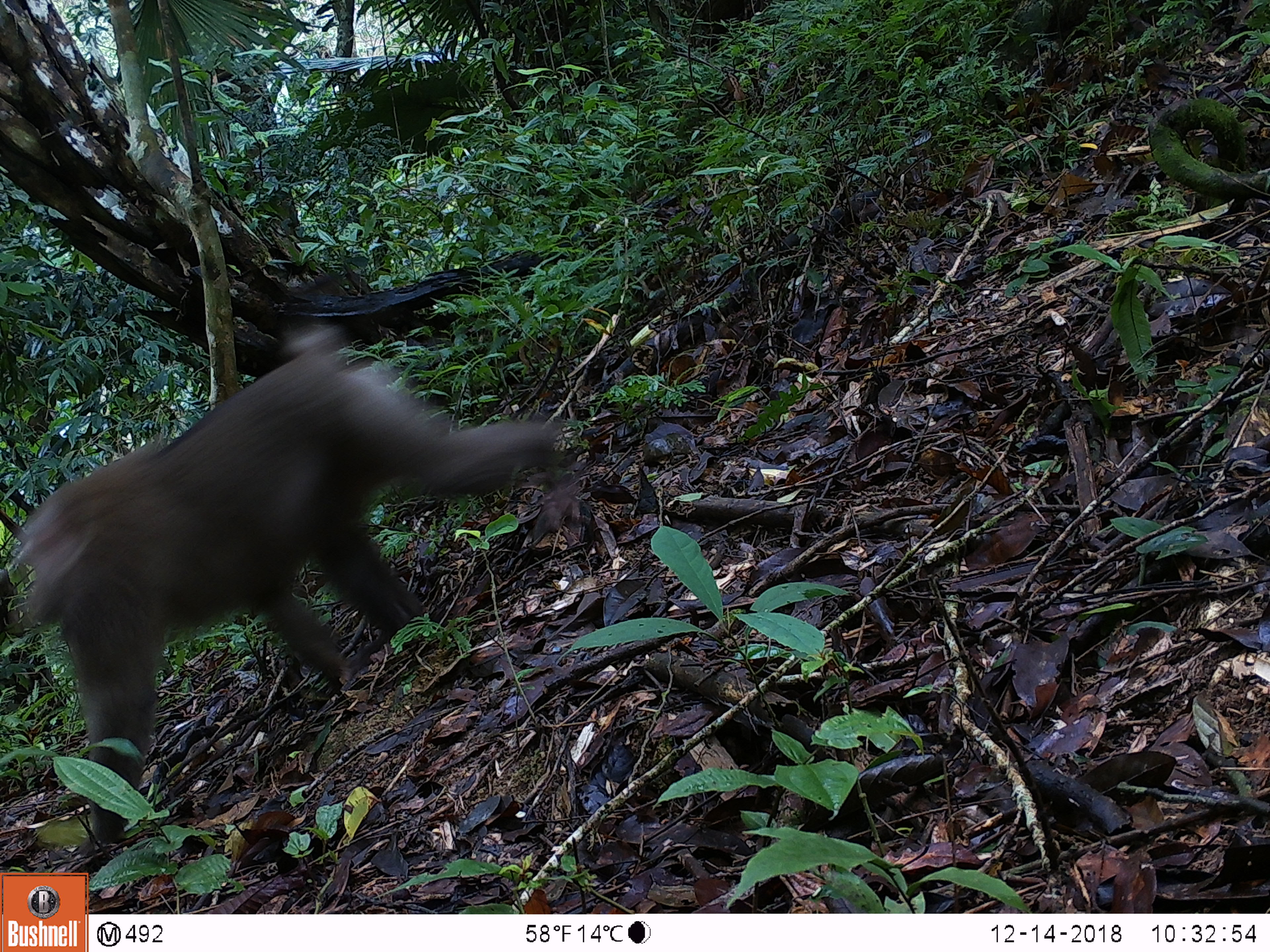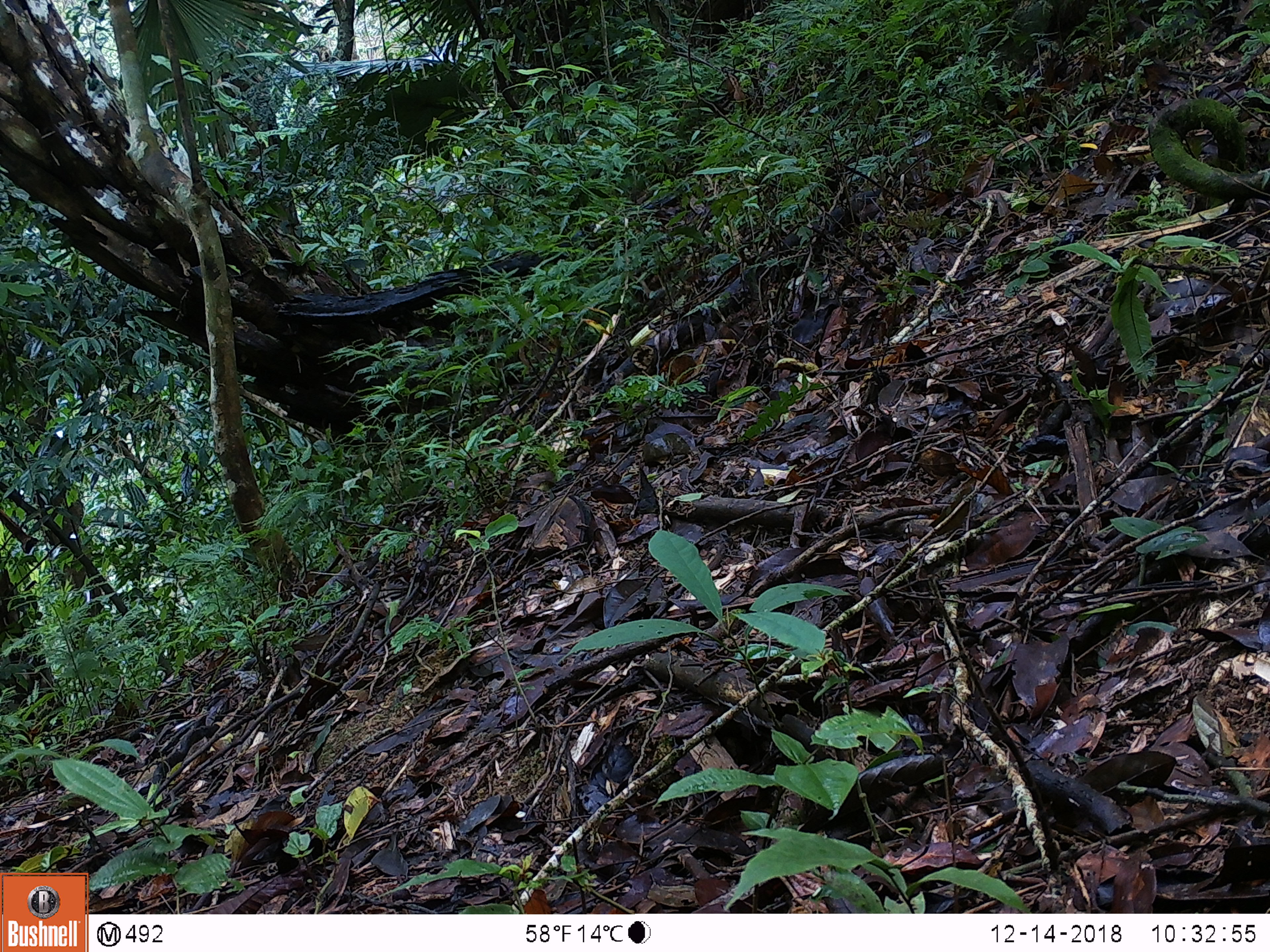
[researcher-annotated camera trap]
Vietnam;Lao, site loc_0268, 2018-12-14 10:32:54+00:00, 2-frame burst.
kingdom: Animalia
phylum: Chordata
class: Mammalia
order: Primates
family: Cercopithecidae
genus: Macaca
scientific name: Macaca nemestrina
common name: pig-tailed macaque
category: pig tailed macaque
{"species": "pig tailed macaque (pig-tailed macaque) (Macaca nemestrina)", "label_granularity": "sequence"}